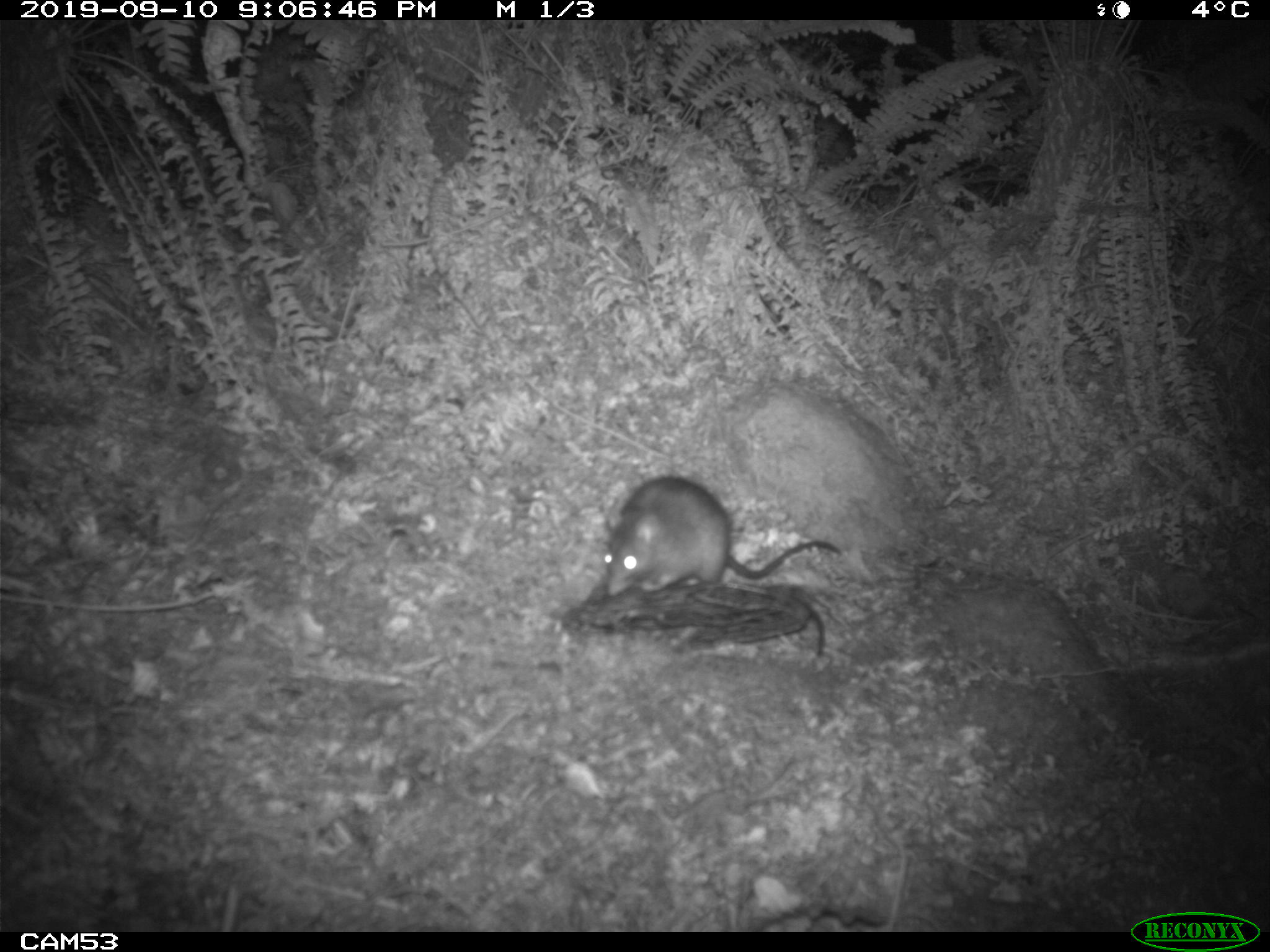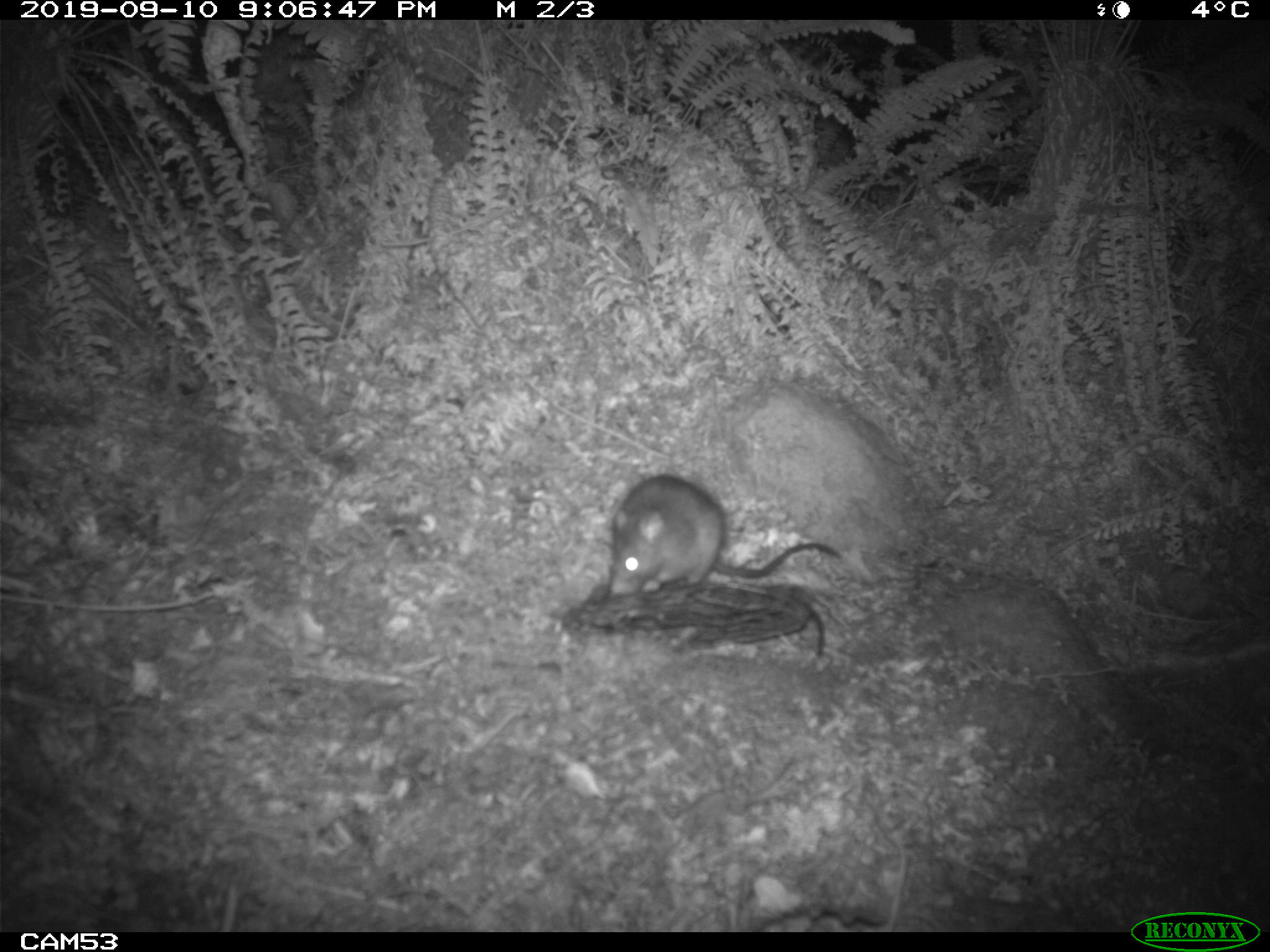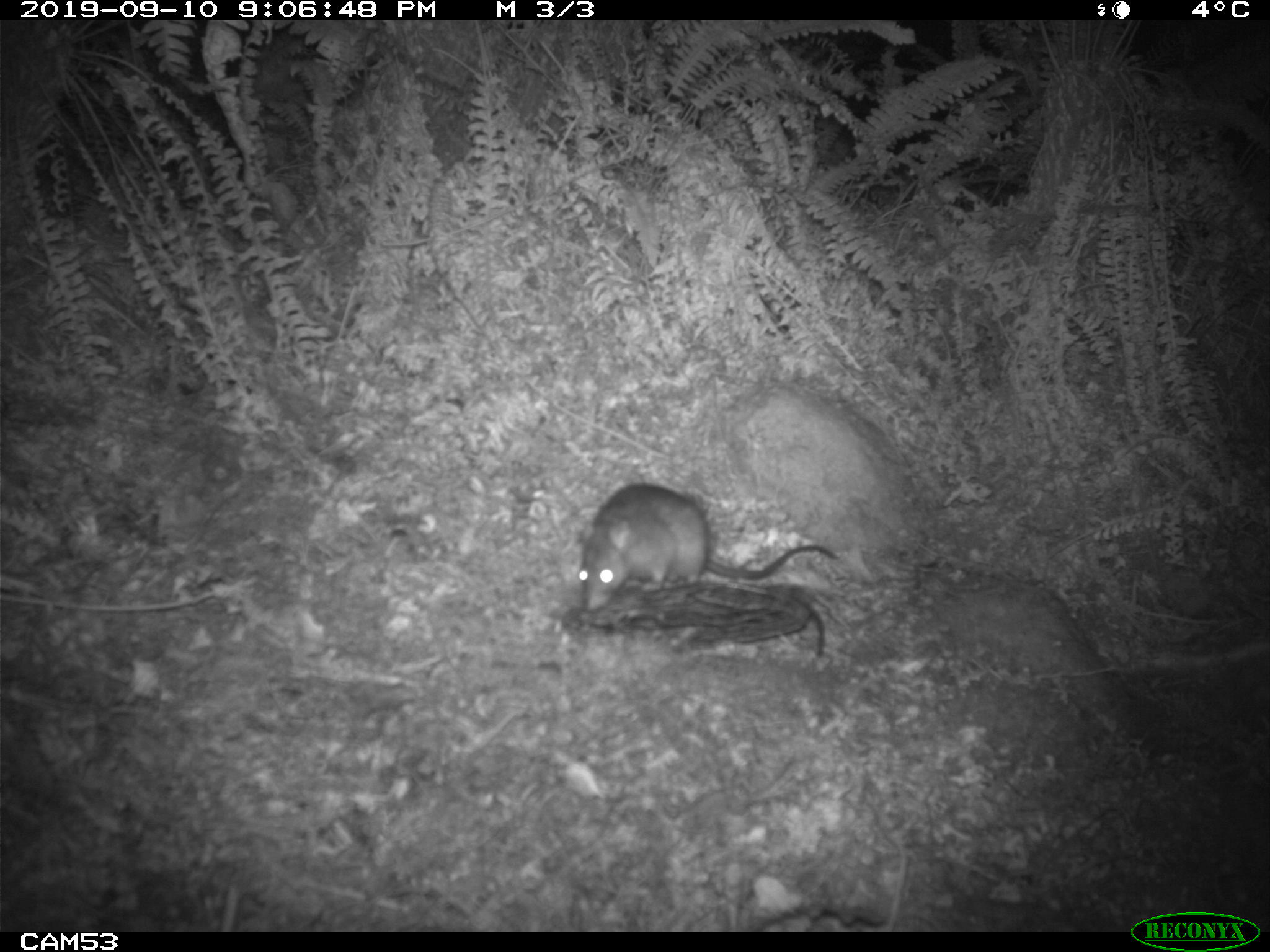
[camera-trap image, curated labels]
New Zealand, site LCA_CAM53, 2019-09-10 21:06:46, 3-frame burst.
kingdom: Animalia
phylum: Chordata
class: Mammalia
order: Rodentia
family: Muridae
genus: Rattus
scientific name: Rattus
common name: rat